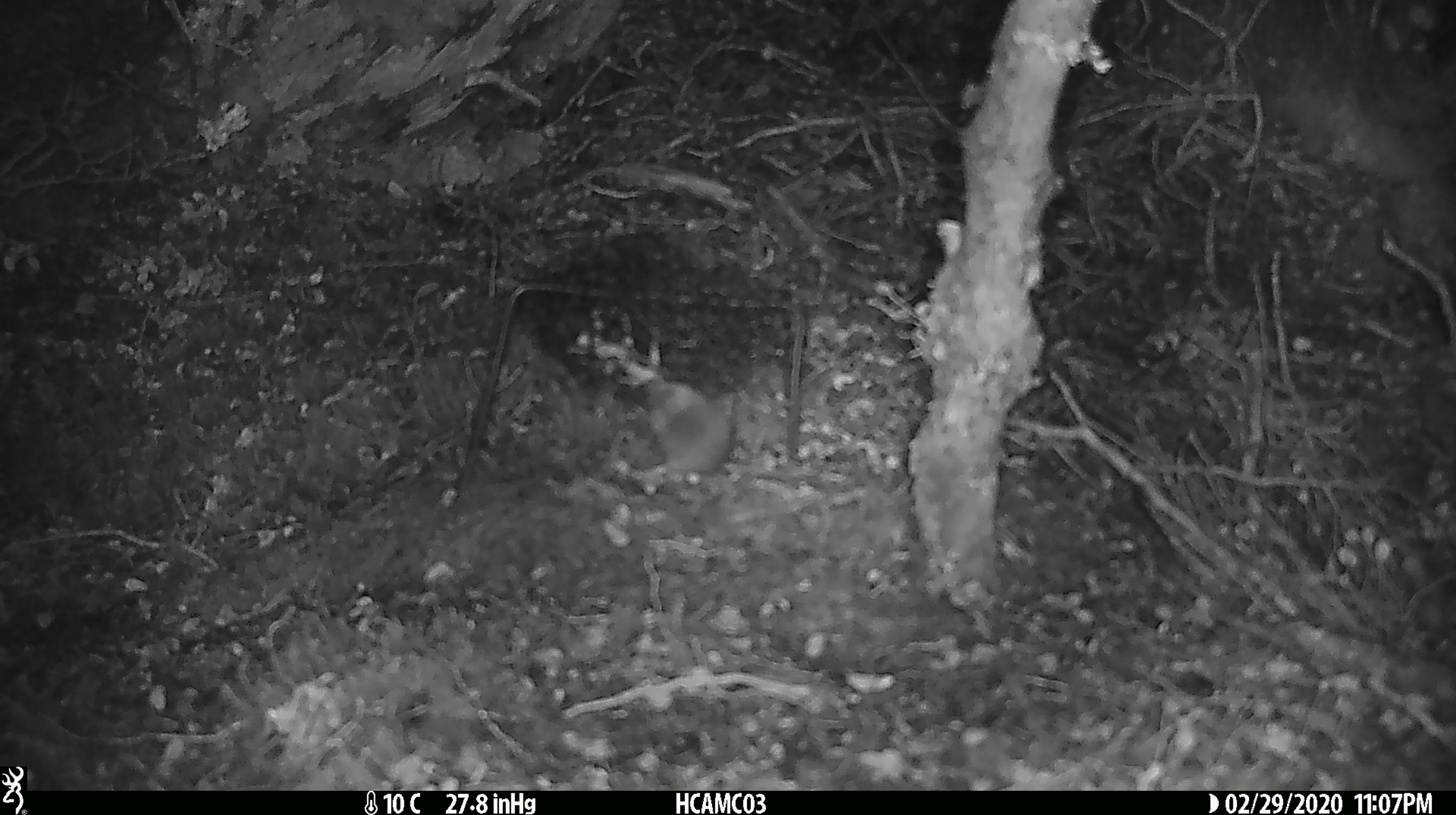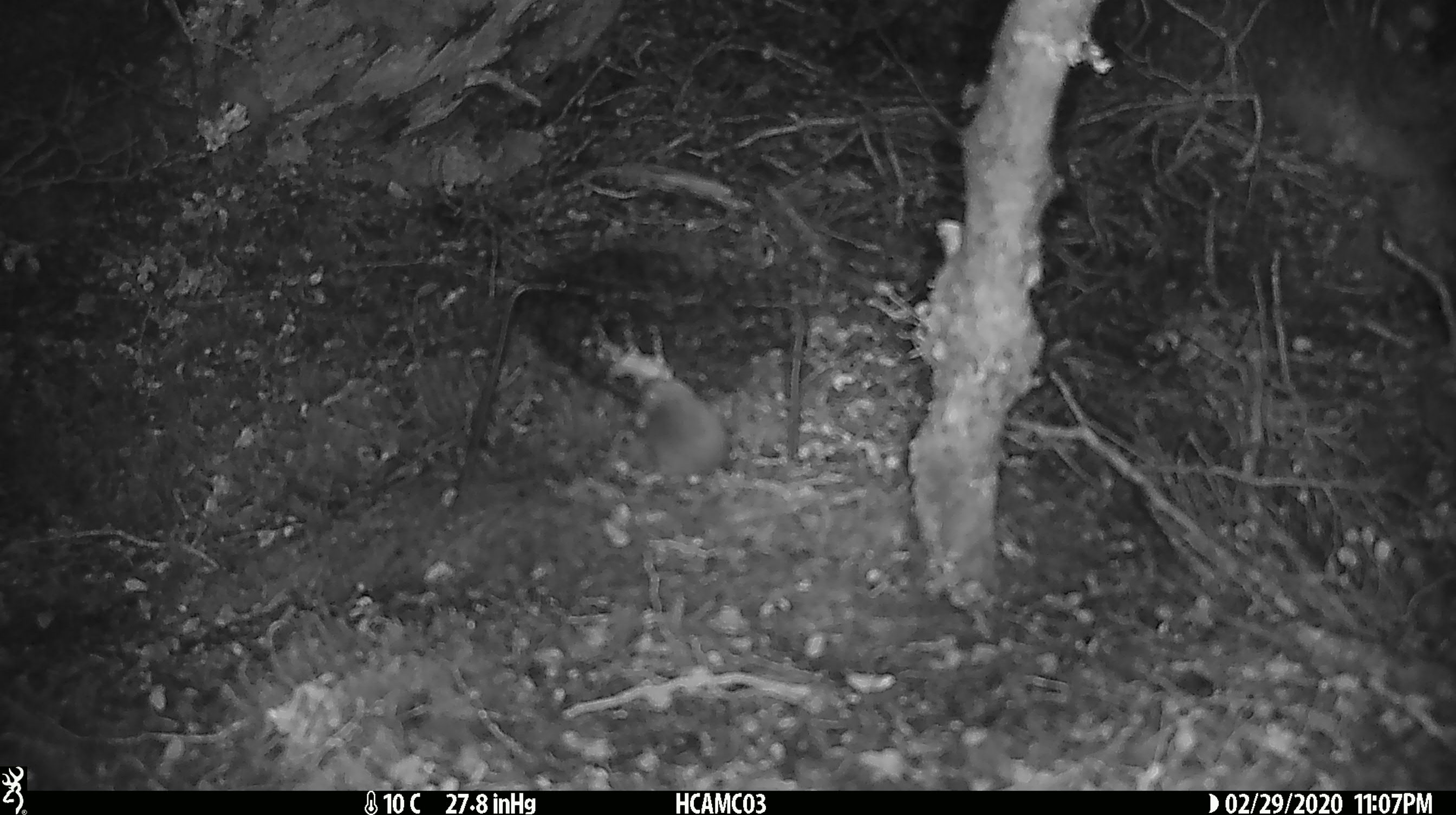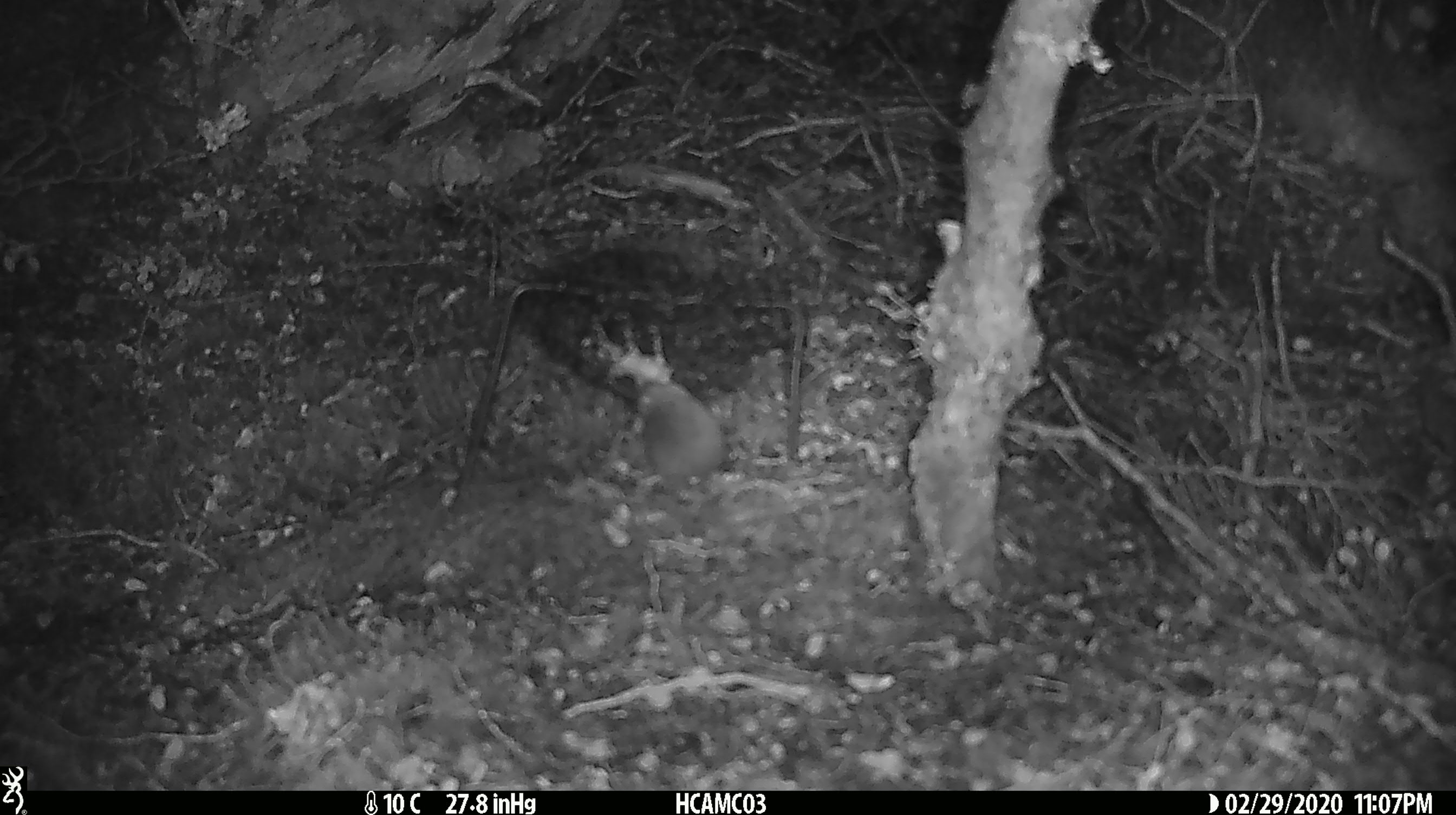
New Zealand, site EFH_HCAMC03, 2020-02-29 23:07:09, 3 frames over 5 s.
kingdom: Animalia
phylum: Chordata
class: Mammalia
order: Rodentia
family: Muridae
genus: Mus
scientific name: Mus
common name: mouse